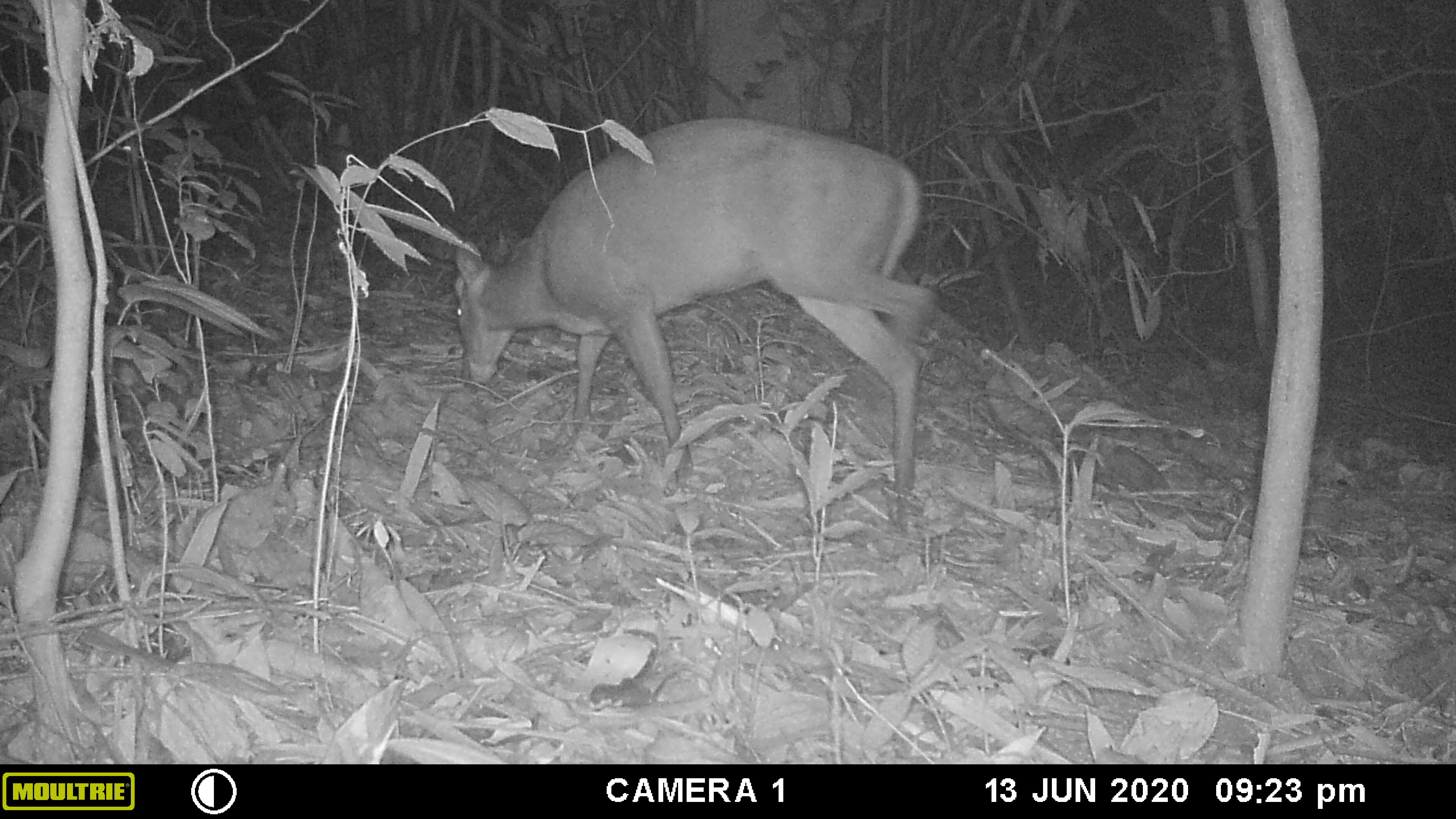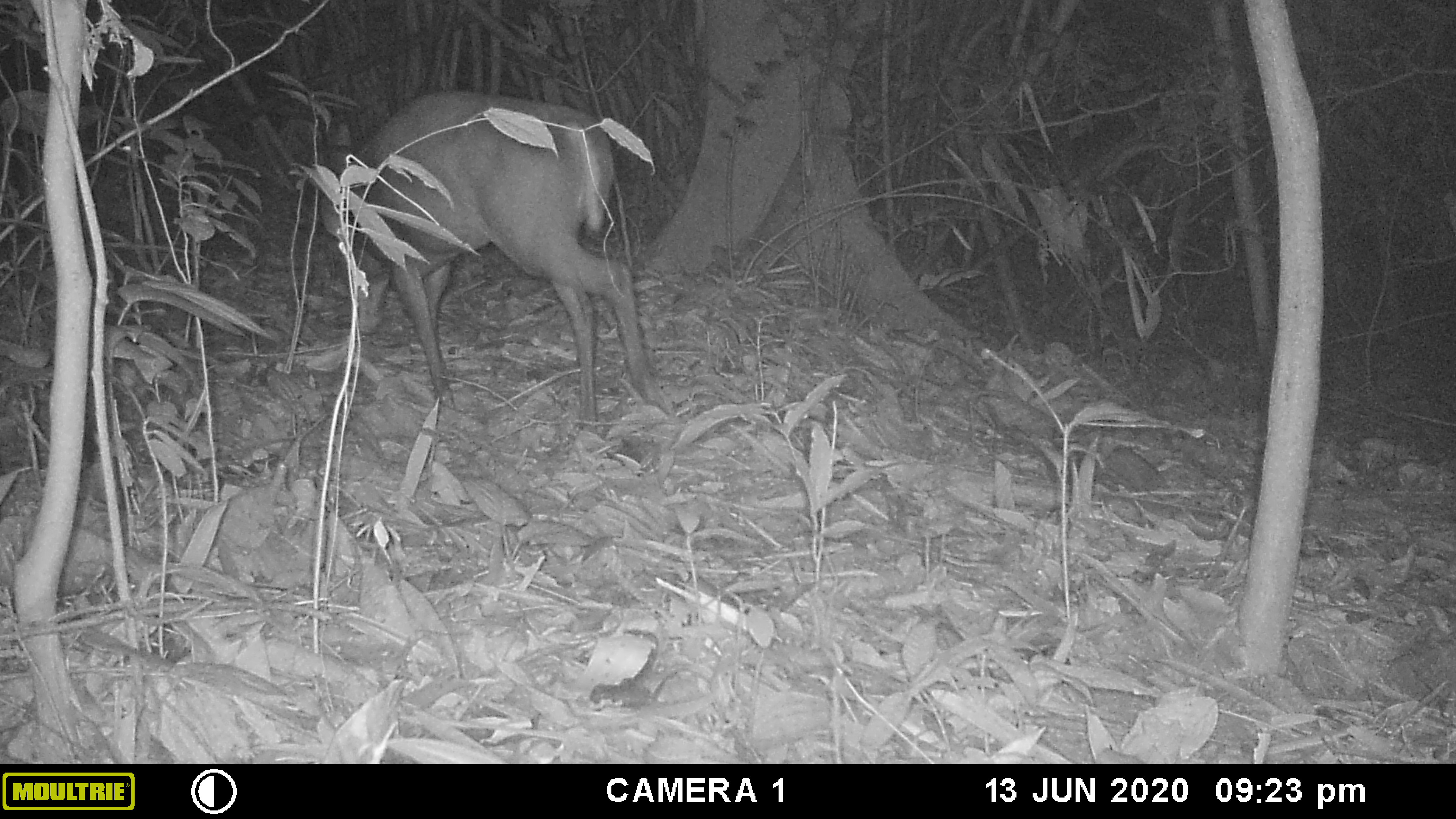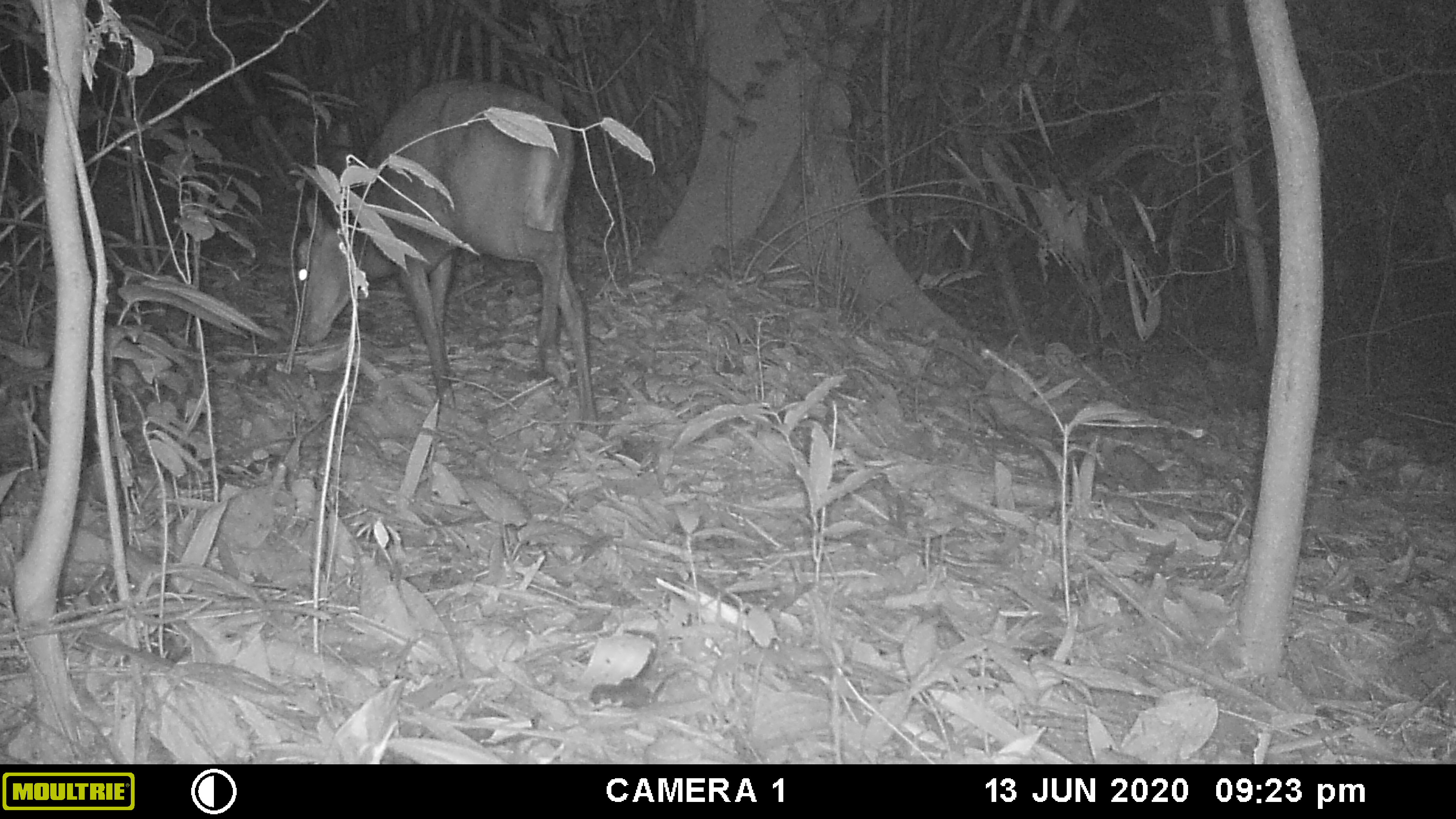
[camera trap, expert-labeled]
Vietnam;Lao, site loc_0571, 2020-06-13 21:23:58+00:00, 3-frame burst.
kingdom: Animalia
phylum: Chordata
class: Mammalia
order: Artiodactyla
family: Cervidae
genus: Muntiacus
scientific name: Muntiacus rooseveltorum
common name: roosevelt's muntjac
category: roosevelts muntjac group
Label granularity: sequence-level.